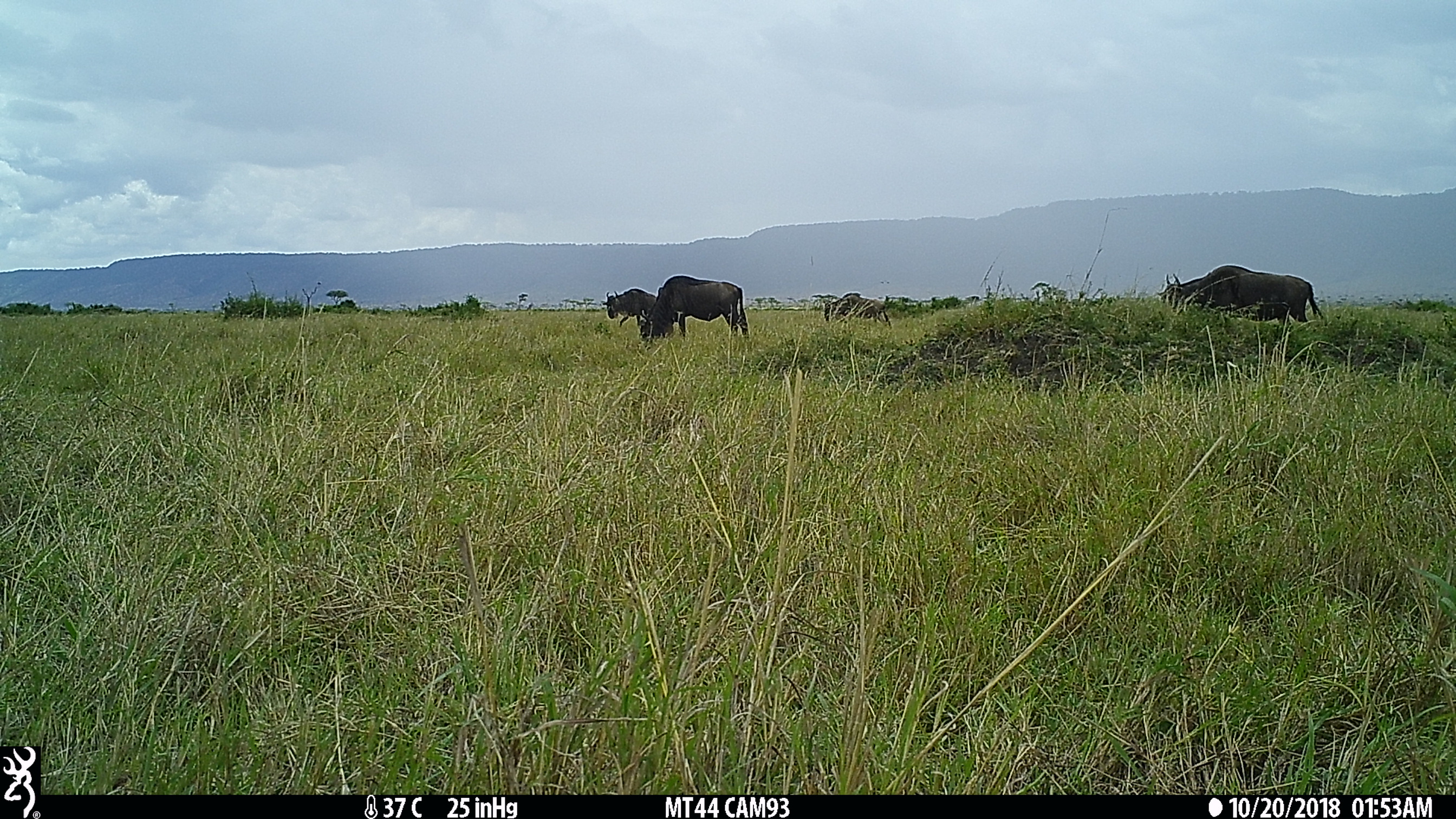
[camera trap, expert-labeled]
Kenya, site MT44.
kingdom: Animalia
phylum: Chordata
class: Mammalia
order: Artiodactyla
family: Bovidae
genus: Connochaetes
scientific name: Connochaetes taurinus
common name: blue wildebeest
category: wildebeest